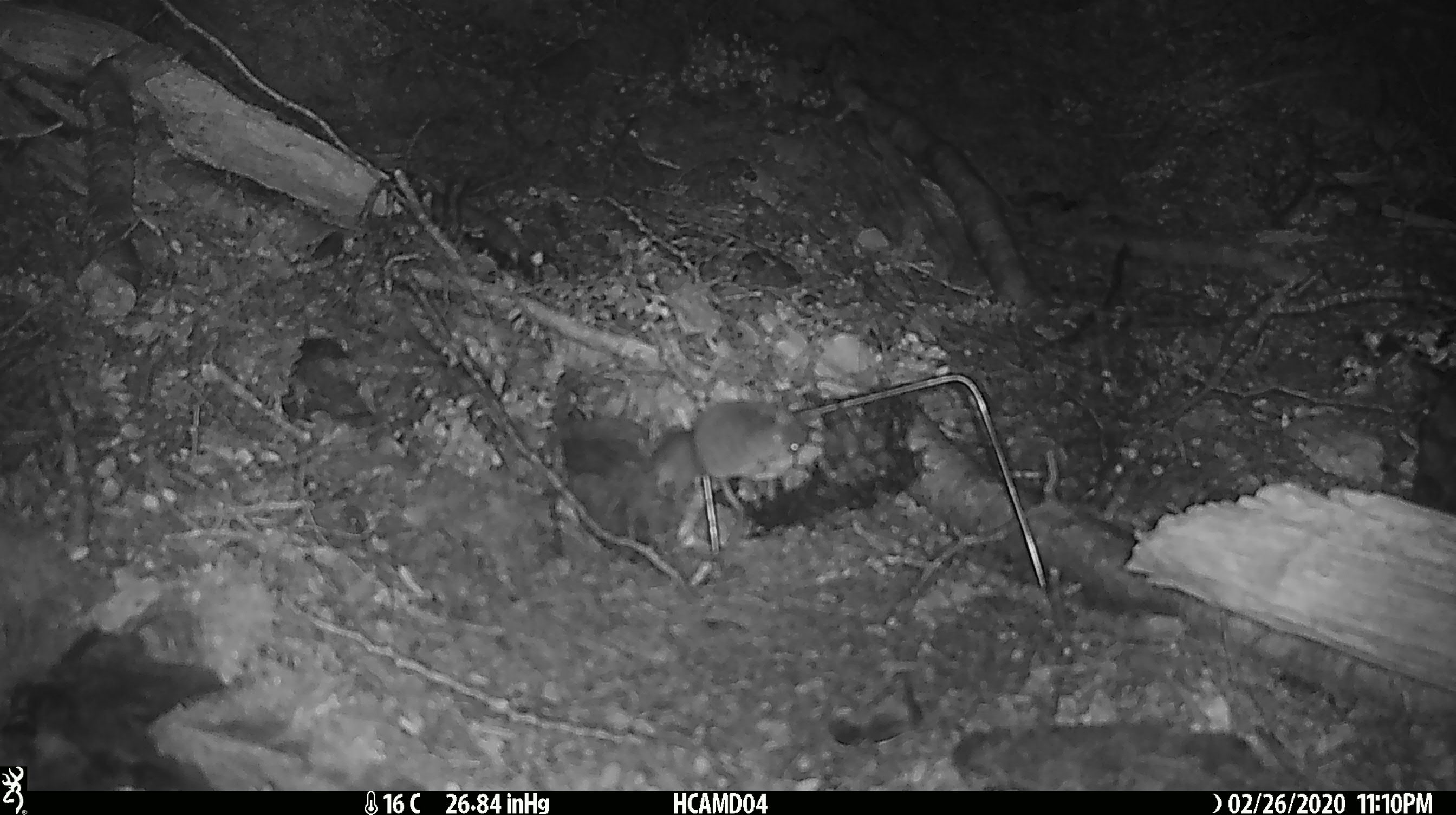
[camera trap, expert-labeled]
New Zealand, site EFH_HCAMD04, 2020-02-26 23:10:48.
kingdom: Animalia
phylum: Chordata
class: Mammalia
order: Rodentia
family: Muridae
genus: Mus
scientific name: Mus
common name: mouse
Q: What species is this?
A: Mouse (Mus).